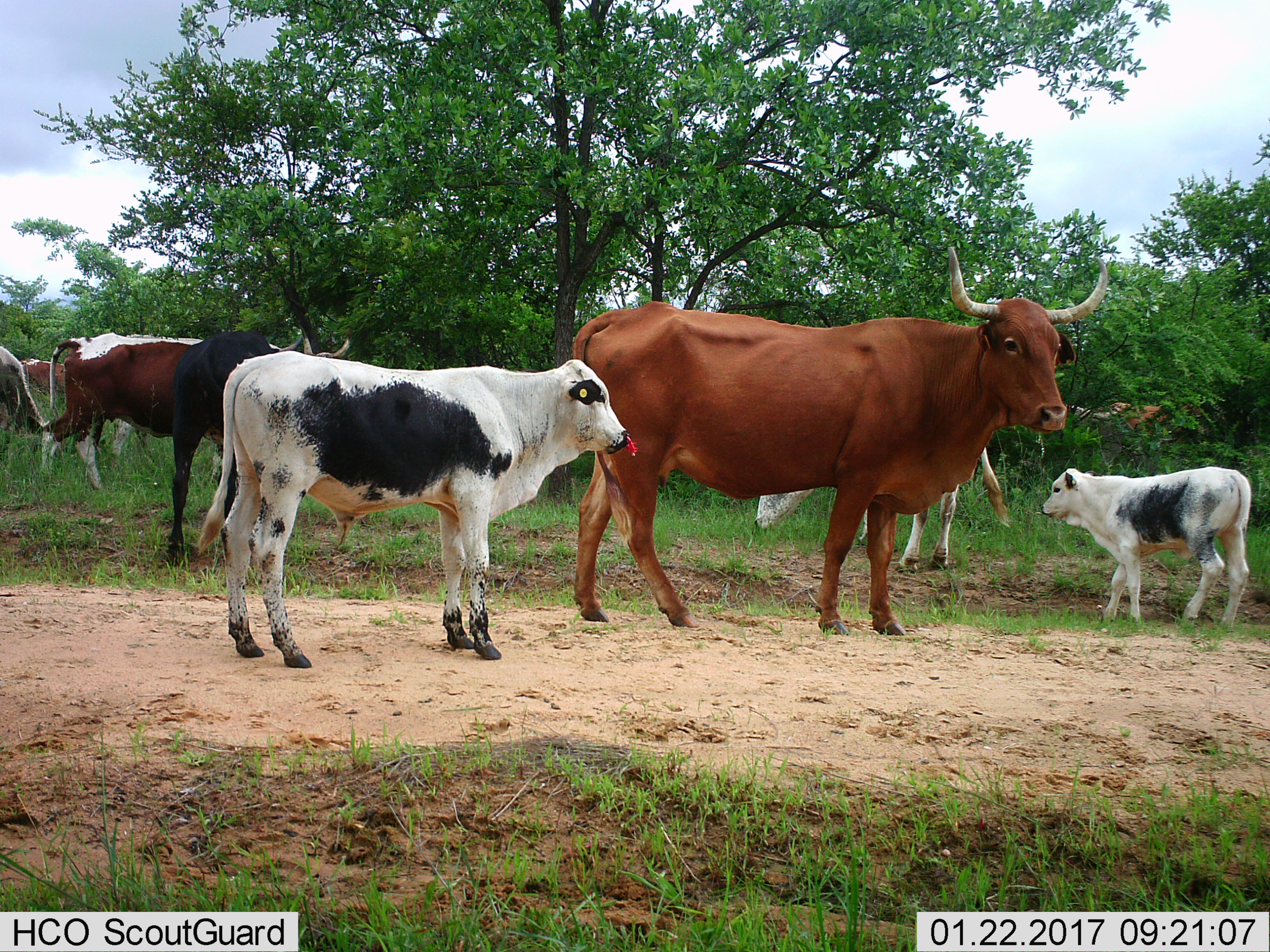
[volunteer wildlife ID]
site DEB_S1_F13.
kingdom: Animalia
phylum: Chordata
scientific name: Vertebrata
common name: domestic animal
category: domesticanimal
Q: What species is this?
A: Domesticanimal (domestic animal) (Vertebrata).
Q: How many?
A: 9.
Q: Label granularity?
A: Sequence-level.